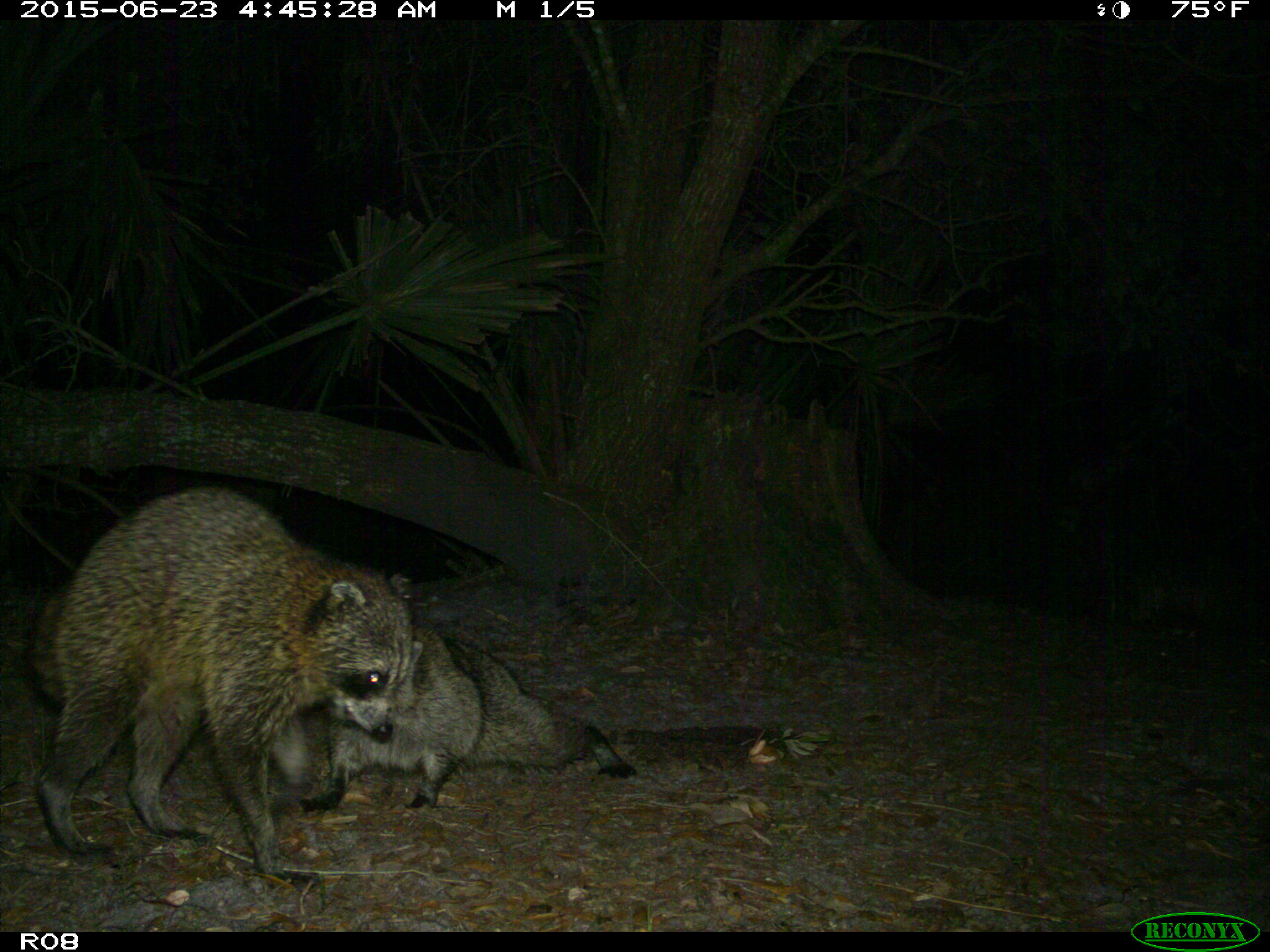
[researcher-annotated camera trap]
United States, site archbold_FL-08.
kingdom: Animalia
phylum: Chordata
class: Mammalia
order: Carnivora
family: Procyonidae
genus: Procyon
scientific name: Procyon lotor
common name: common raccoon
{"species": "Procyon lotor (common raccoon)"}